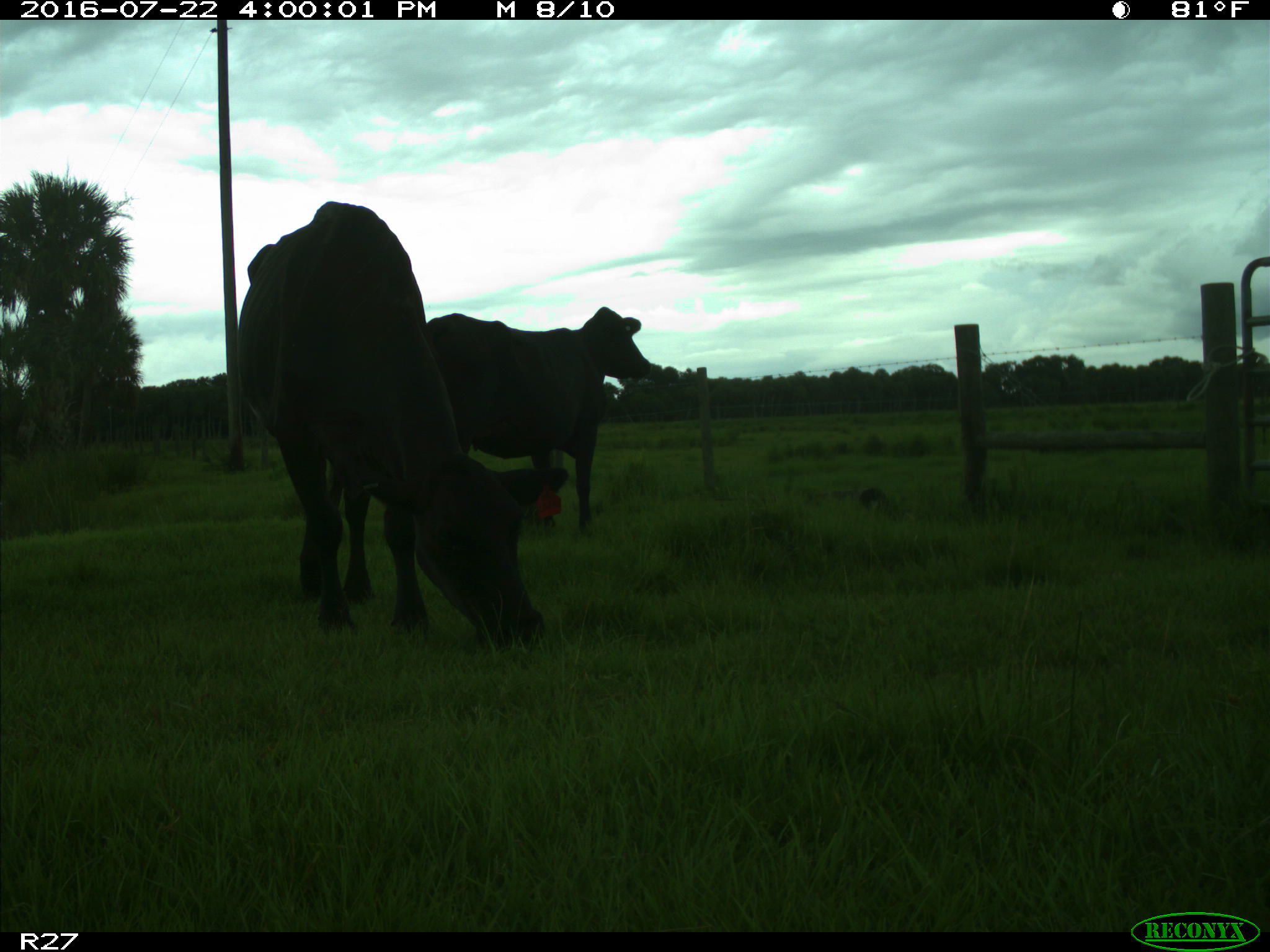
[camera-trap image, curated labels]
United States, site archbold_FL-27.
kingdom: Animalia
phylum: Chordata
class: Mammalia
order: Artiodactyla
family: Bovidae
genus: Bos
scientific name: Bos taurus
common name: domestic cow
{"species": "Bos taurus (domestic cow)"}